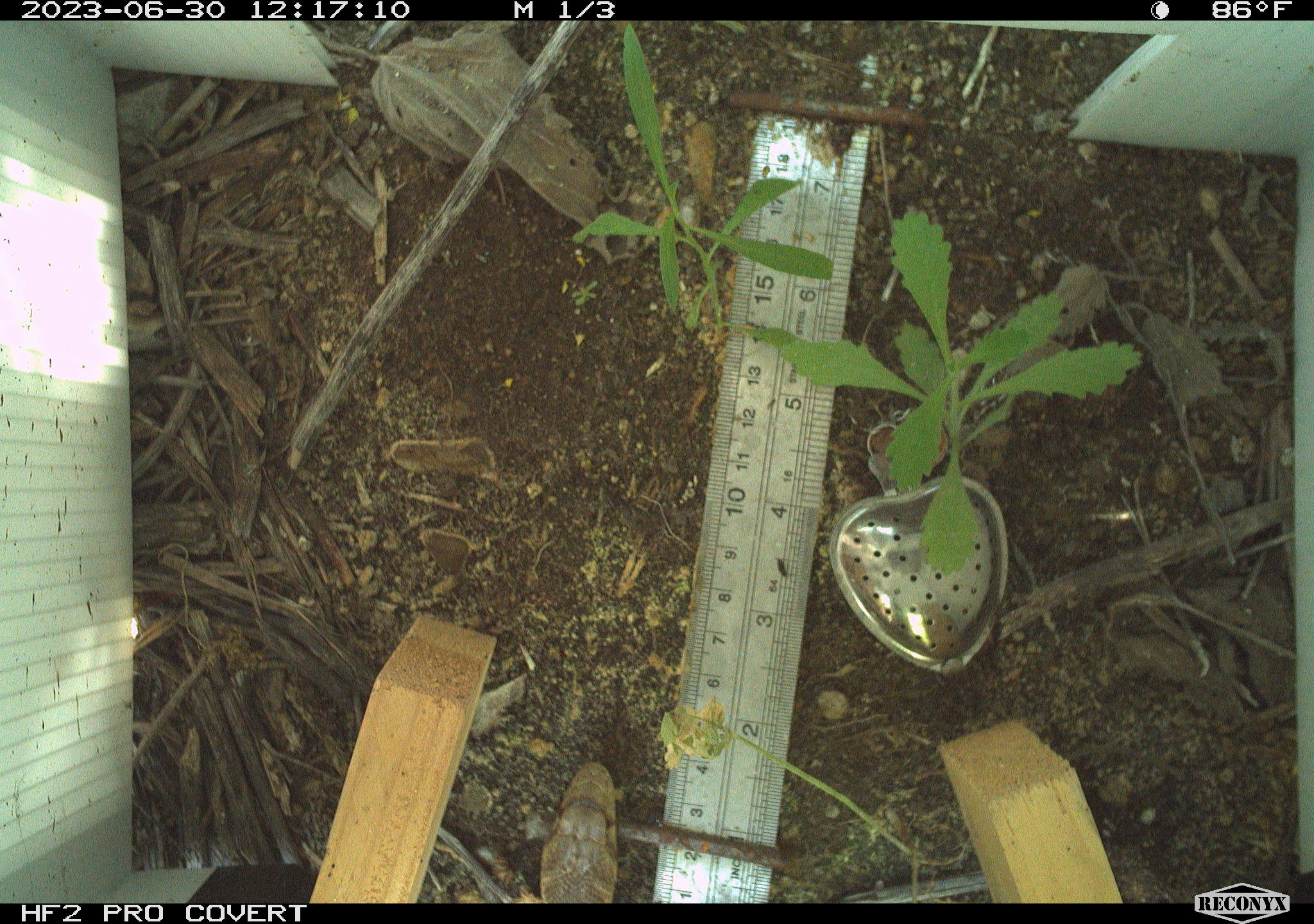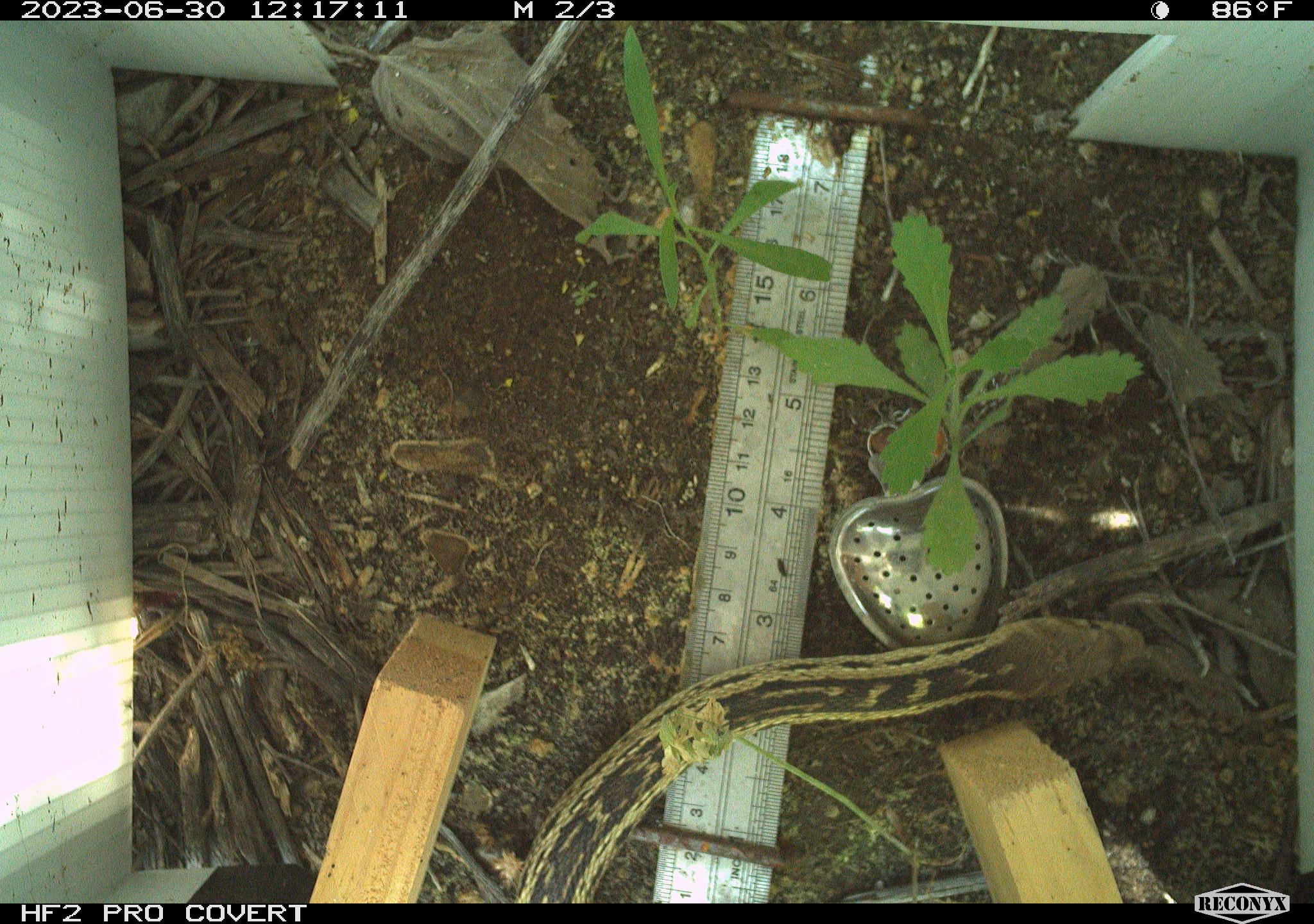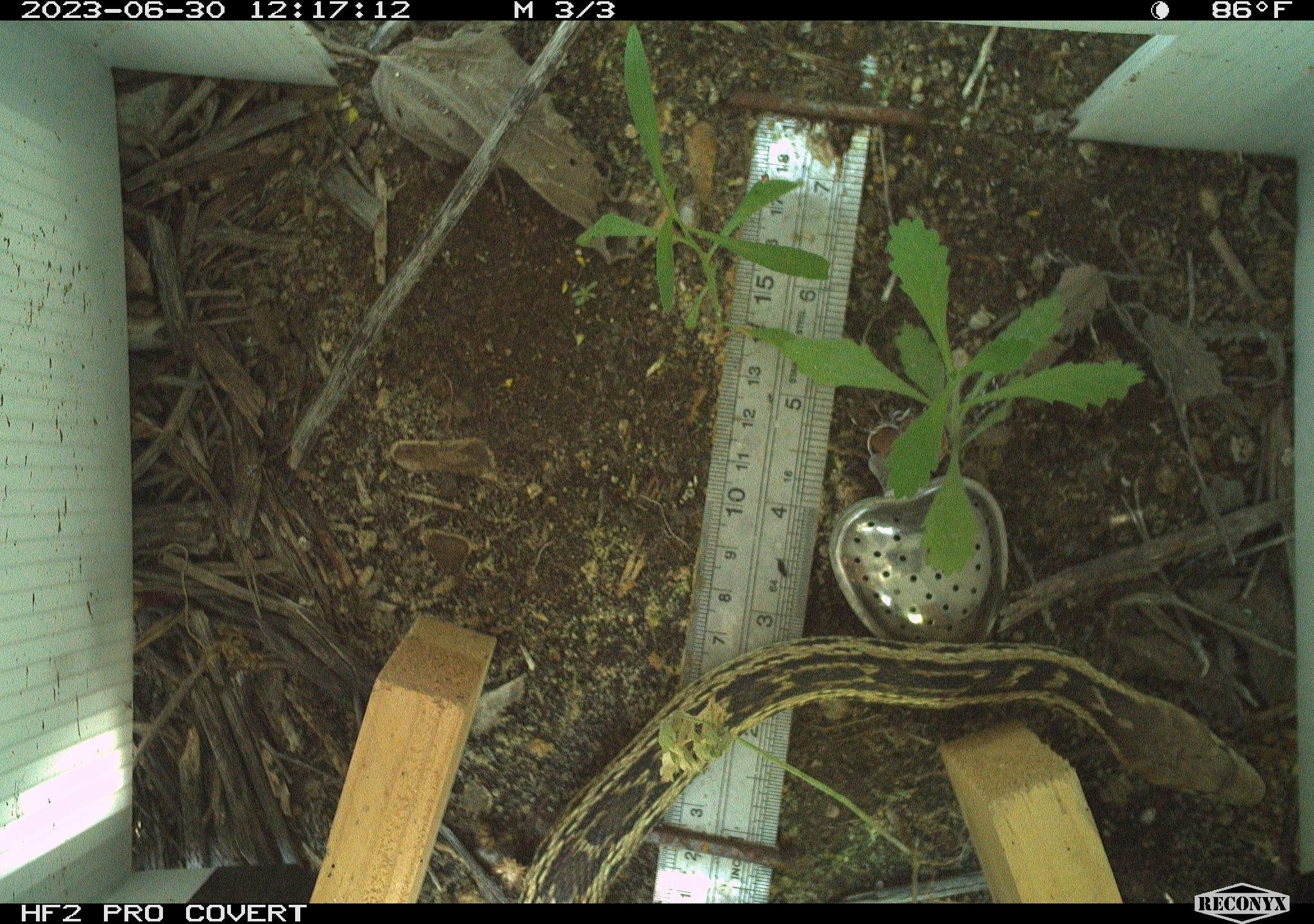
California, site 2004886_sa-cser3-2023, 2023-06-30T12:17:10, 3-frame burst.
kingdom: Animalia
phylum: Chordata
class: Reptilia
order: Squamata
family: Colubridae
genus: Pituophis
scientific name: Pituophis catenifer catenifer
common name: pacific gophersnake